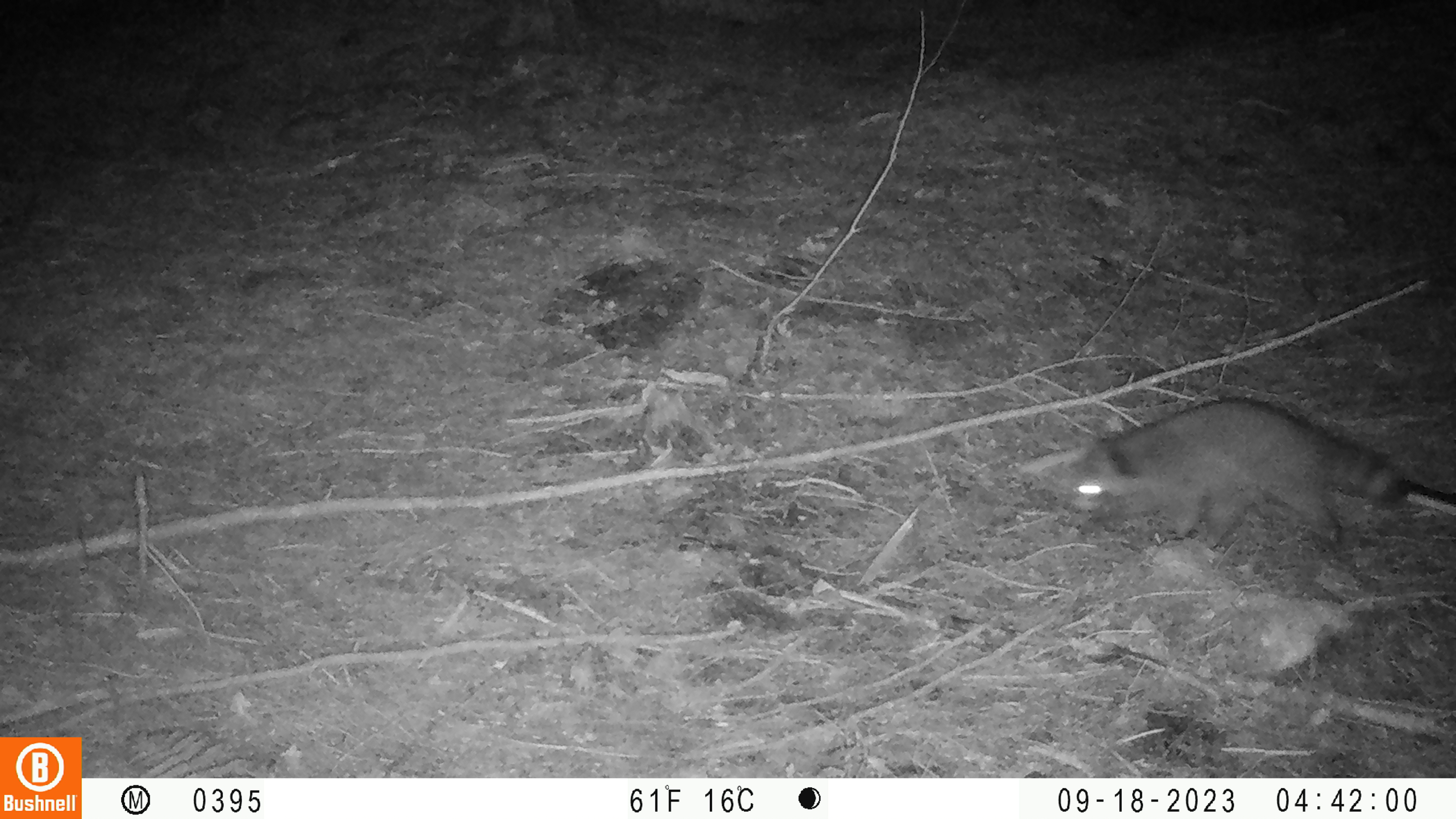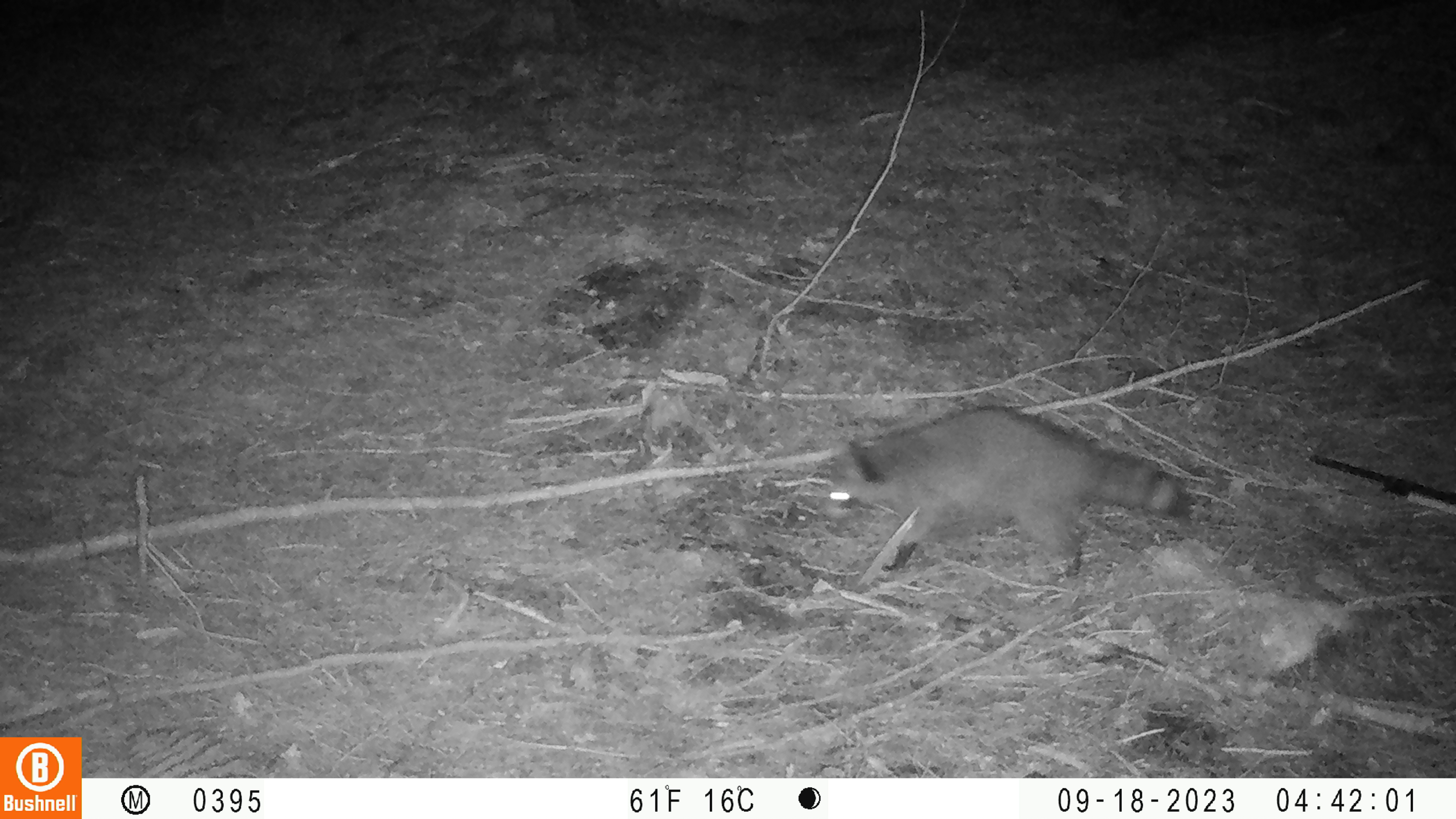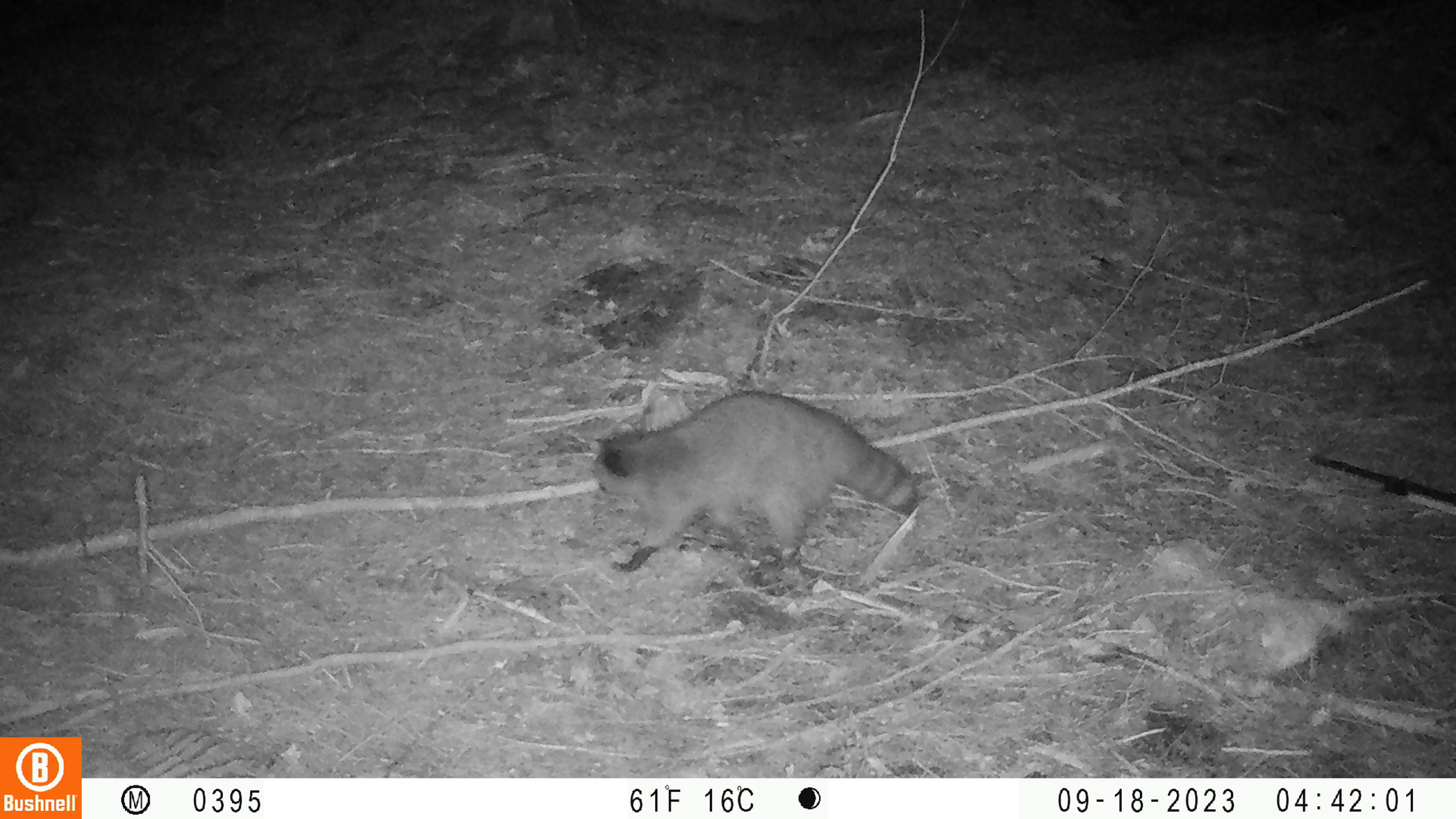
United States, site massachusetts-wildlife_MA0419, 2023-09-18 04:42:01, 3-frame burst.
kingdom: Animalia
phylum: Chordata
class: Mammalia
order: Carnivora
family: Procyonidae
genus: Procyon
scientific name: Procyon lotor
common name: raccoon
Raccoon (Procyon lotor).